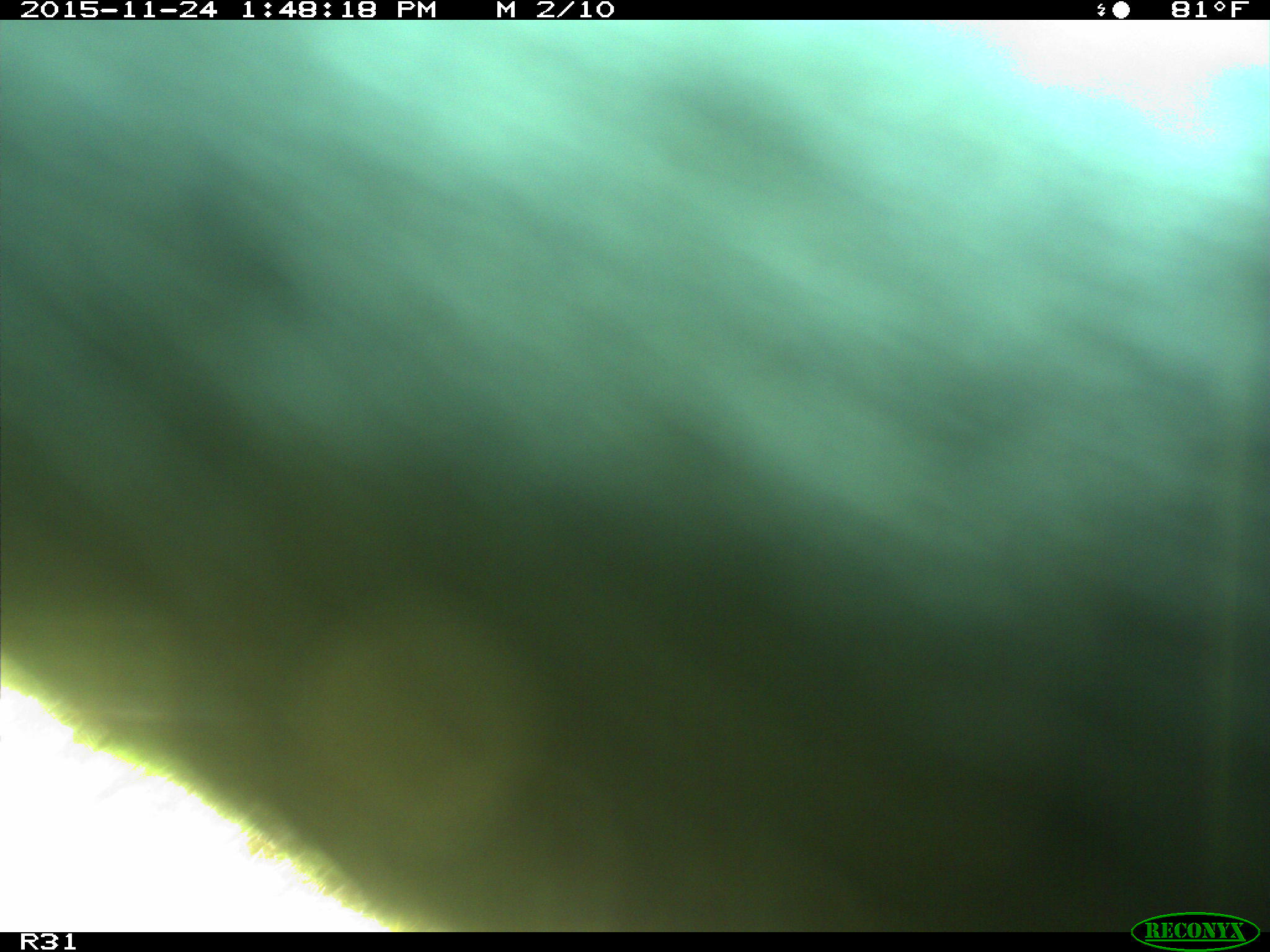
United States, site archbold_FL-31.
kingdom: Animalia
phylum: Chordata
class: Mammalia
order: Artiodactyla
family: Bovidae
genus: Bos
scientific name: Bos taurus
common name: domestic cow